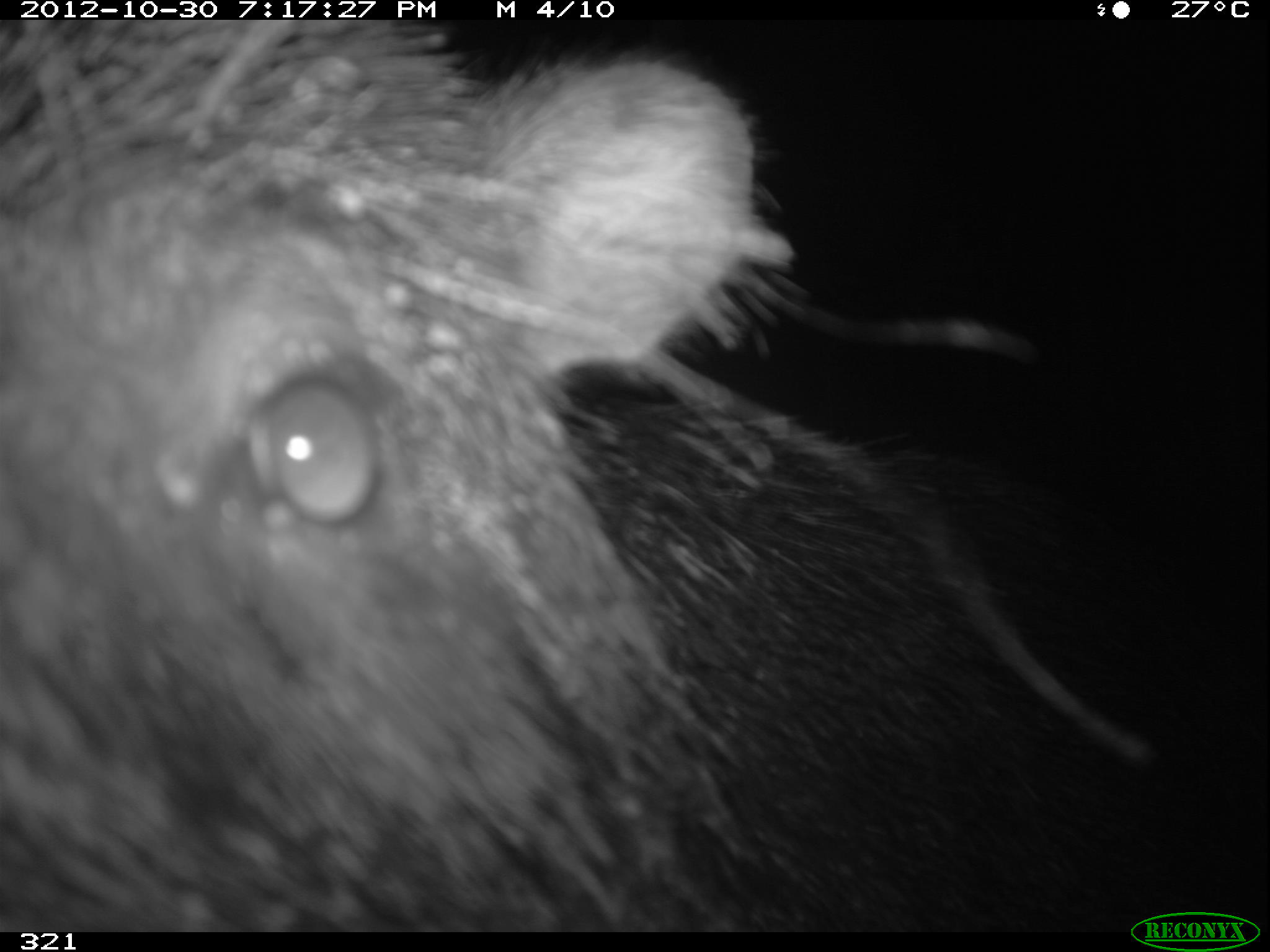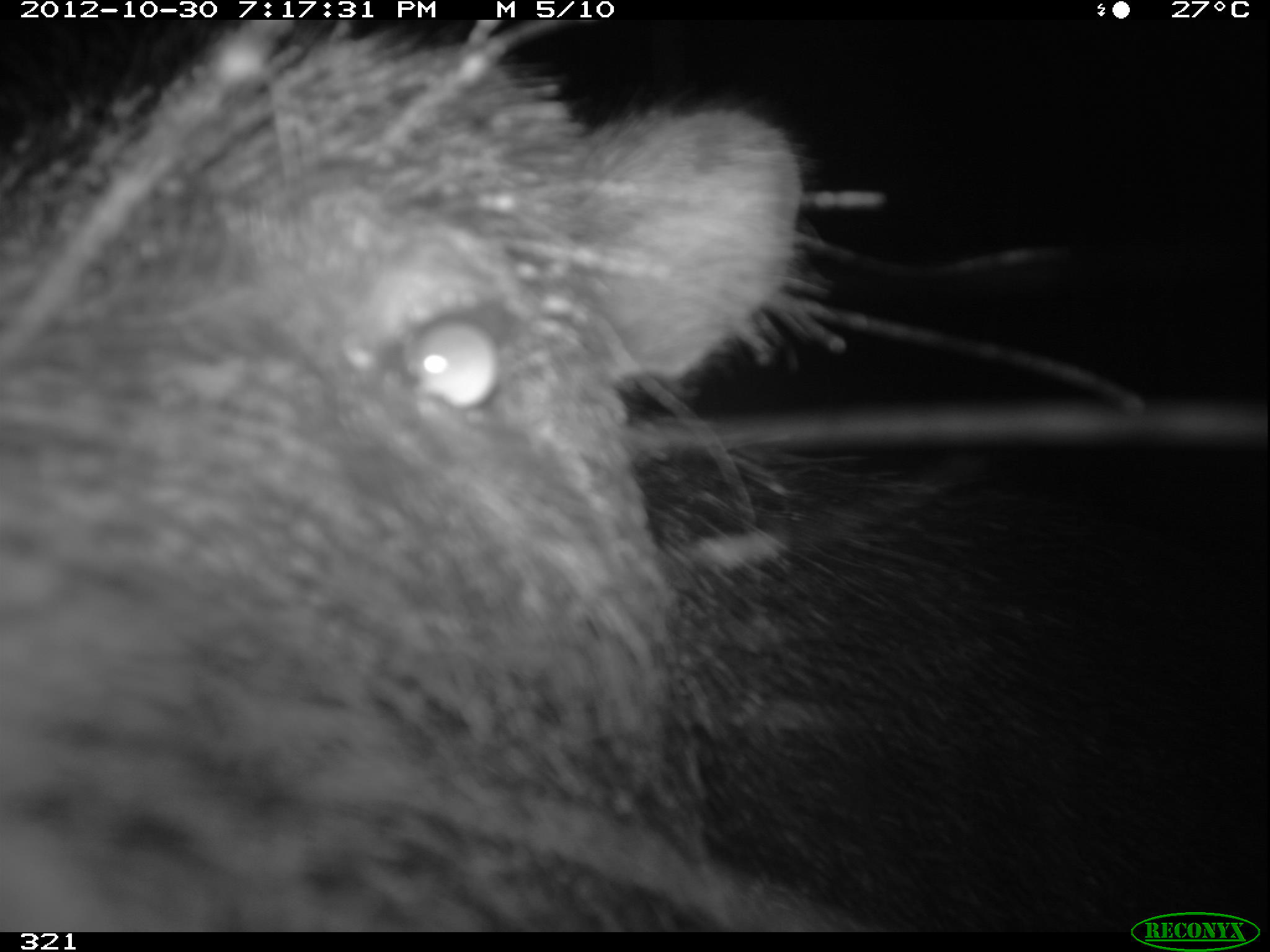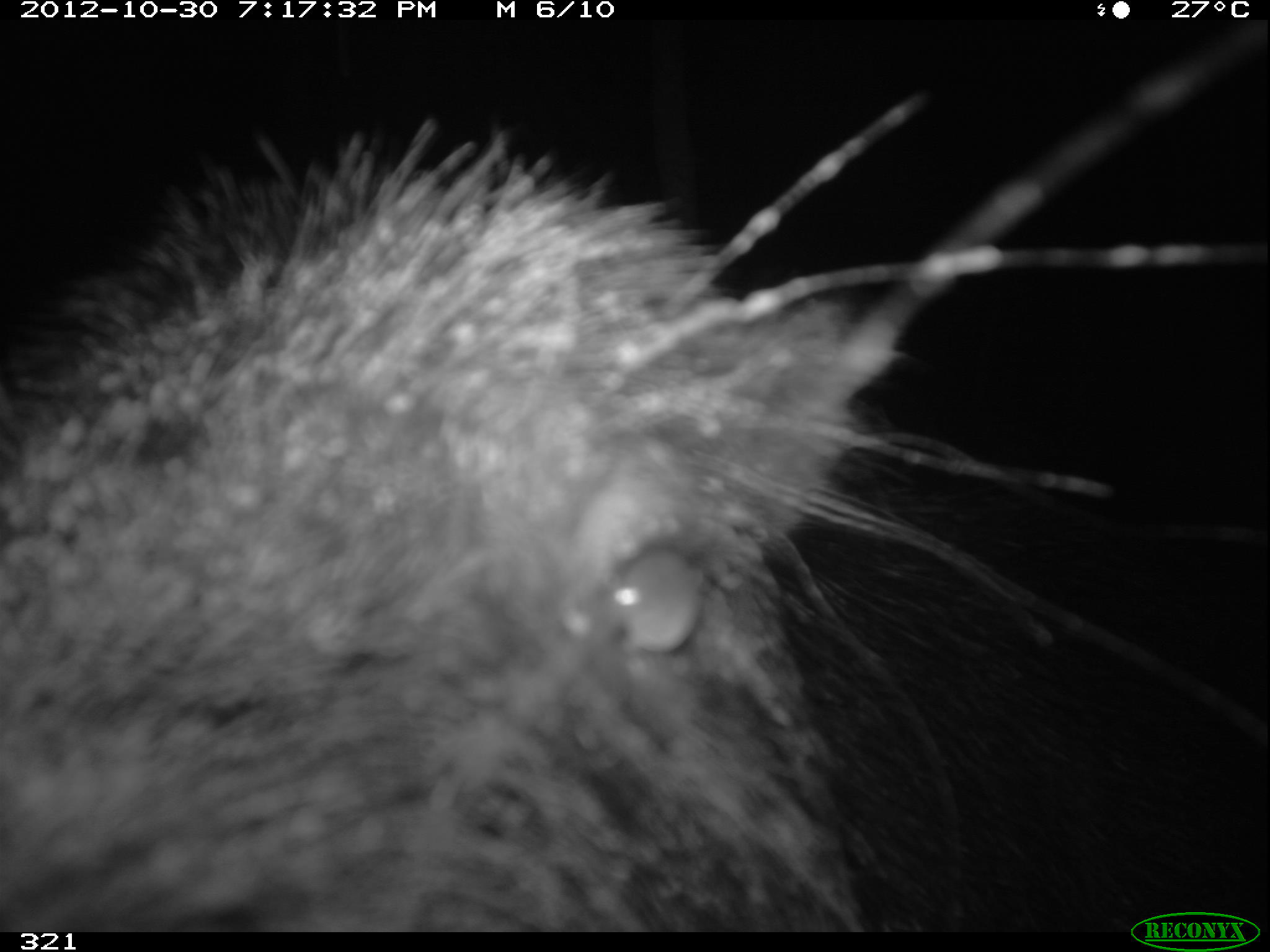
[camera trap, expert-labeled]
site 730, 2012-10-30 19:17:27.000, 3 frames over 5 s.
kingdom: Animalia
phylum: Chordata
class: Mammalia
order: Artiodactyla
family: Tayassuidae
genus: Tayassu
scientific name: Tayassu pecari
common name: white-lipped peccary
Tayassu pecari (white-lipped peccary).